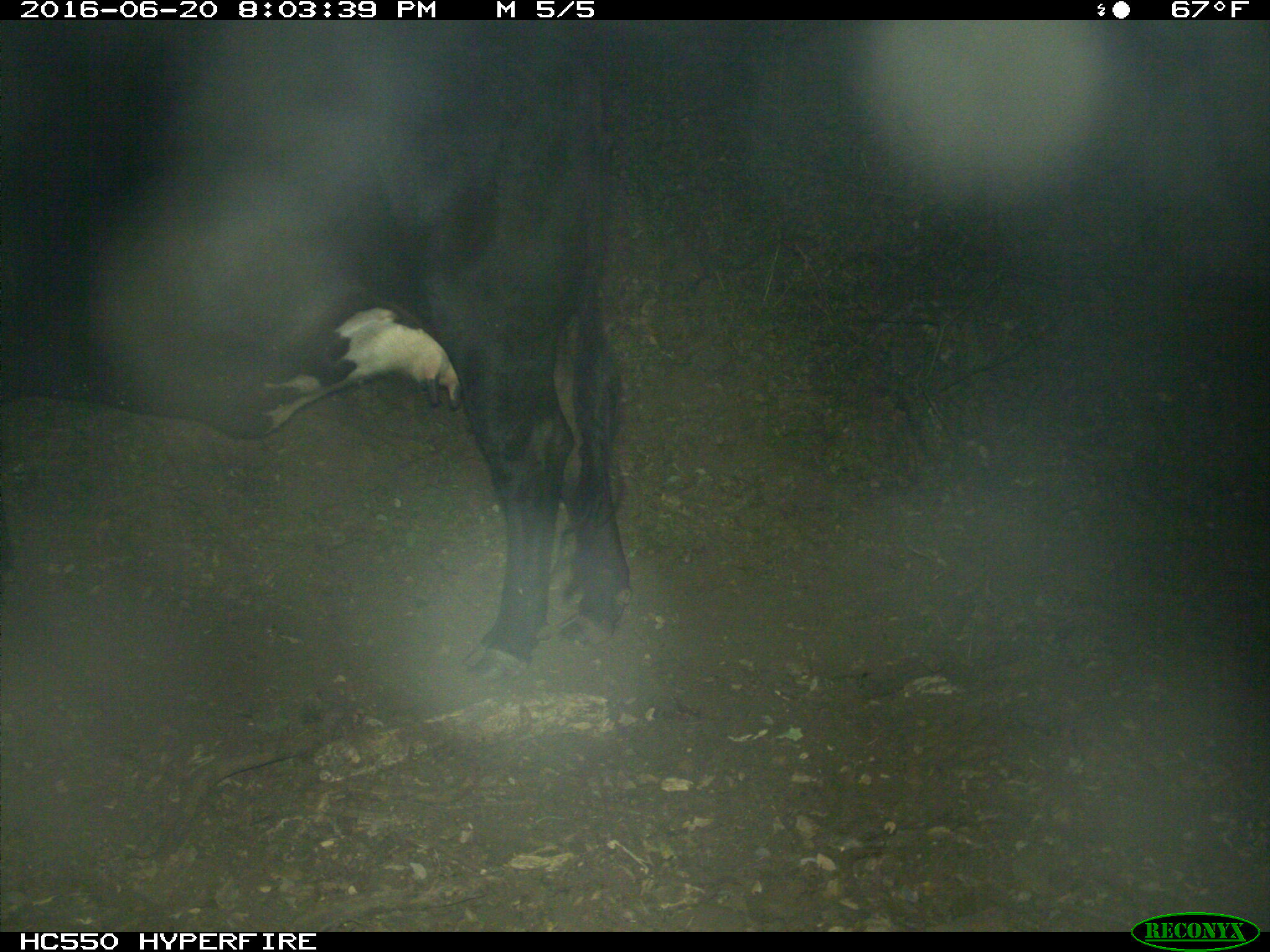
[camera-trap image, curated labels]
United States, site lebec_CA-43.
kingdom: Animalia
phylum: Chordata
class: Mammalia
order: Artiodactyla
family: Bovidae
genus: Bos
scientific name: Bos taurus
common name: domestic cow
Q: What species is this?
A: Bos taurus (domestic cow).